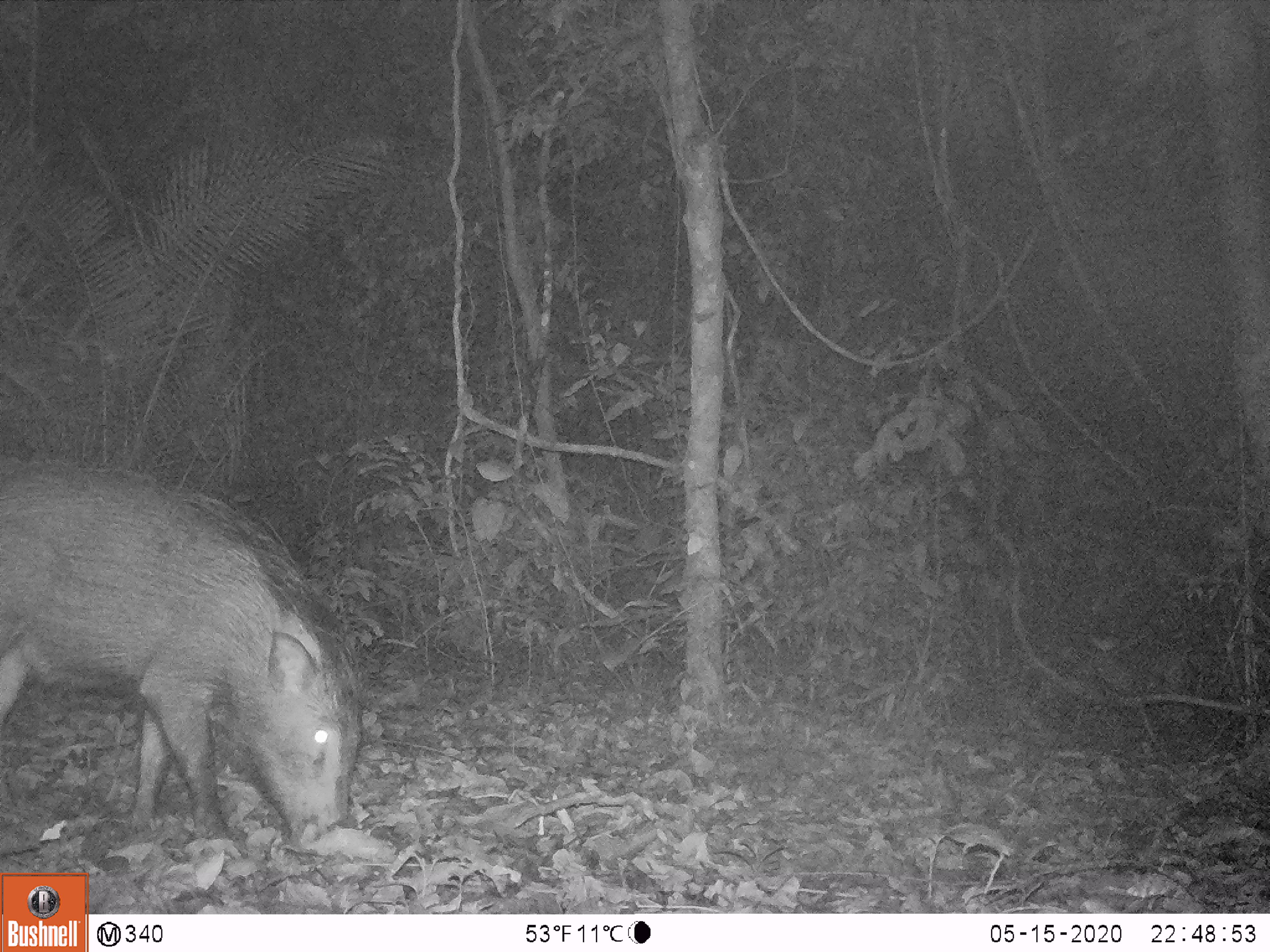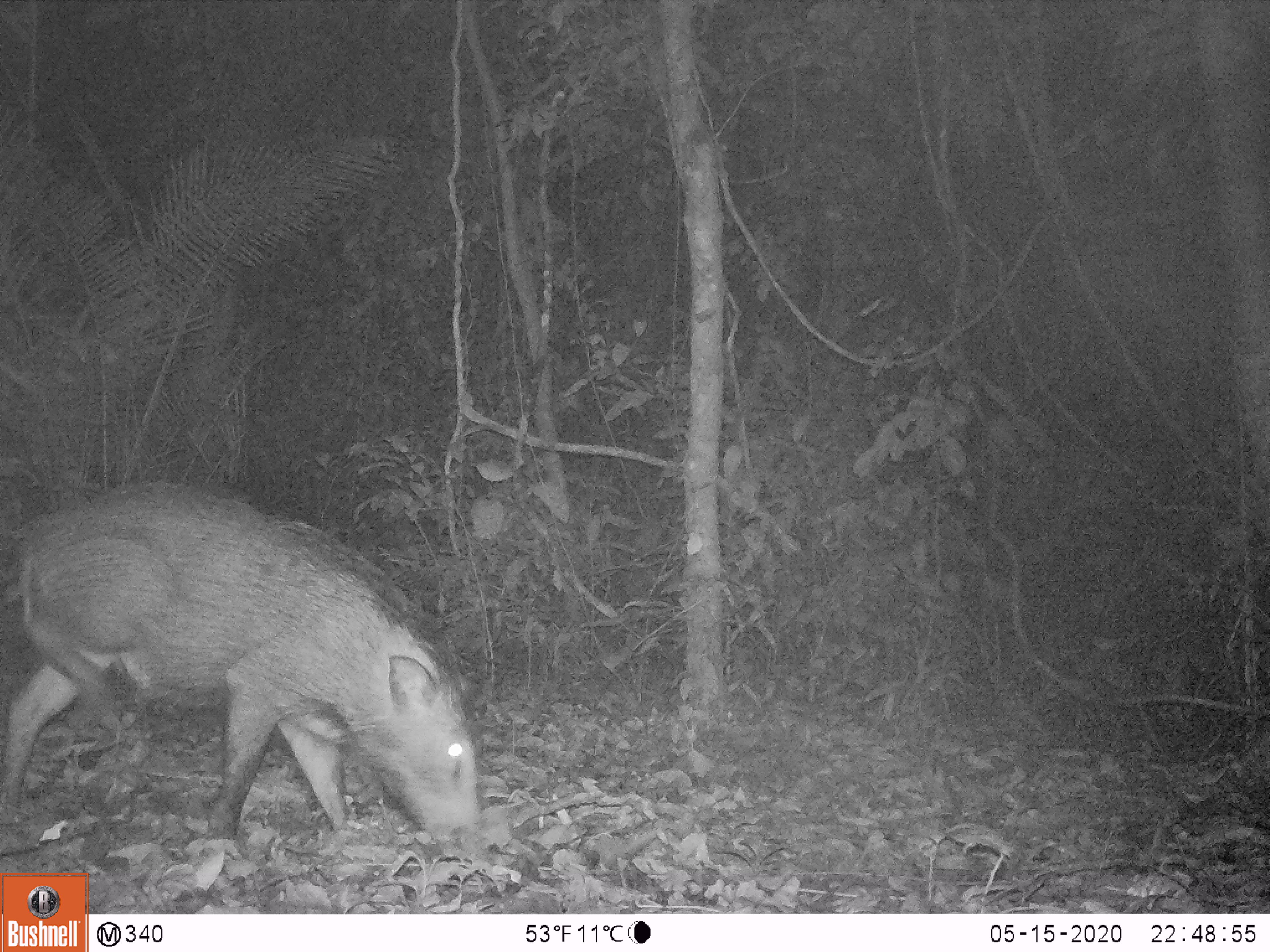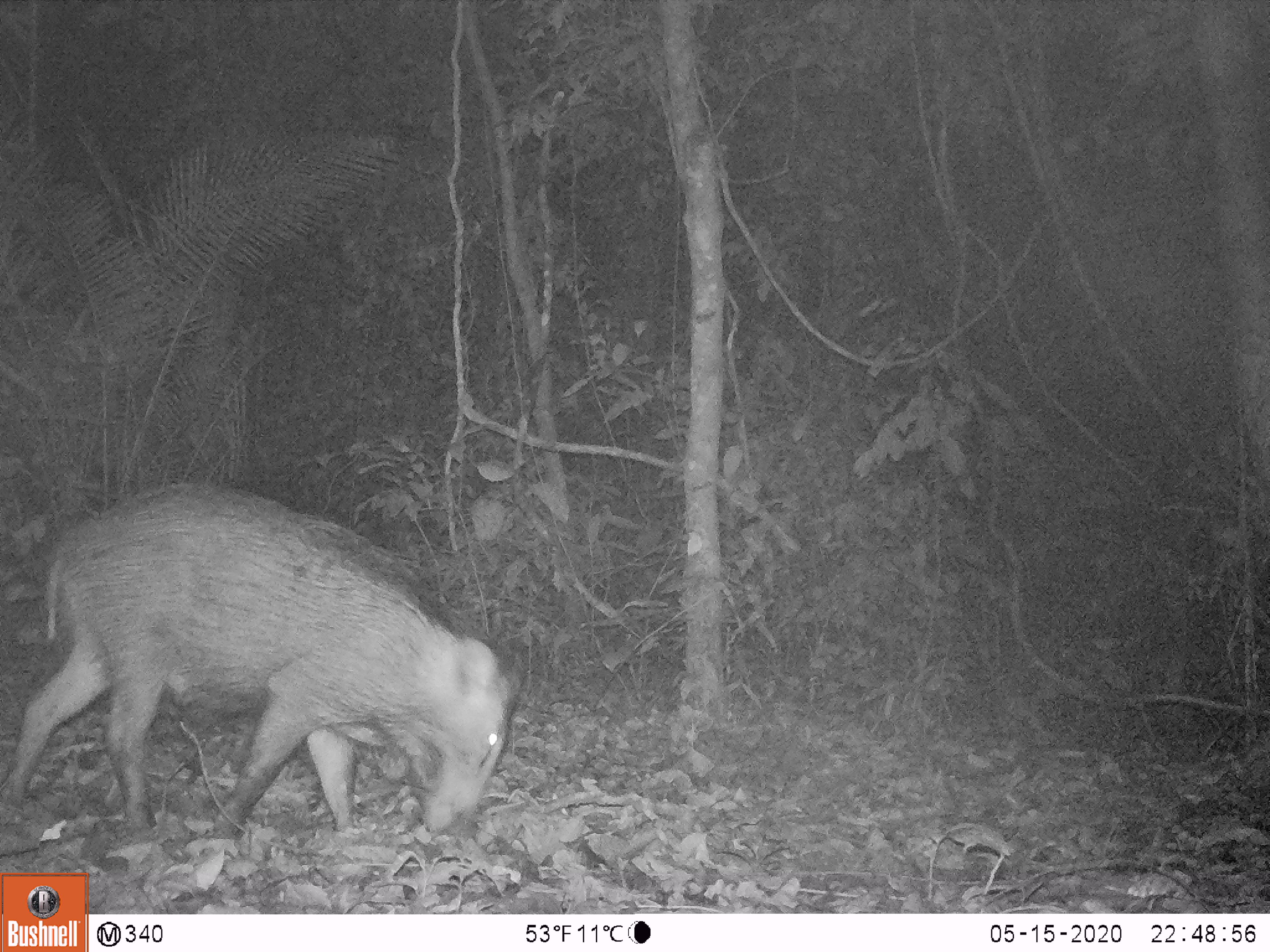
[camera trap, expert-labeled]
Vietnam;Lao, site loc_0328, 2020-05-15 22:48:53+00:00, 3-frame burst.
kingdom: Animalia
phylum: Chordata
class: Mammalia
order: Artiodactyla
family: Suidae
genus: Sus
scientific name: Sus scrofa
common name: eurasian wild pig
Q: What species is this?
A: Eurasian wild pig (Sus scrofa).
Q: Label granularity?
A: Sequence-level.